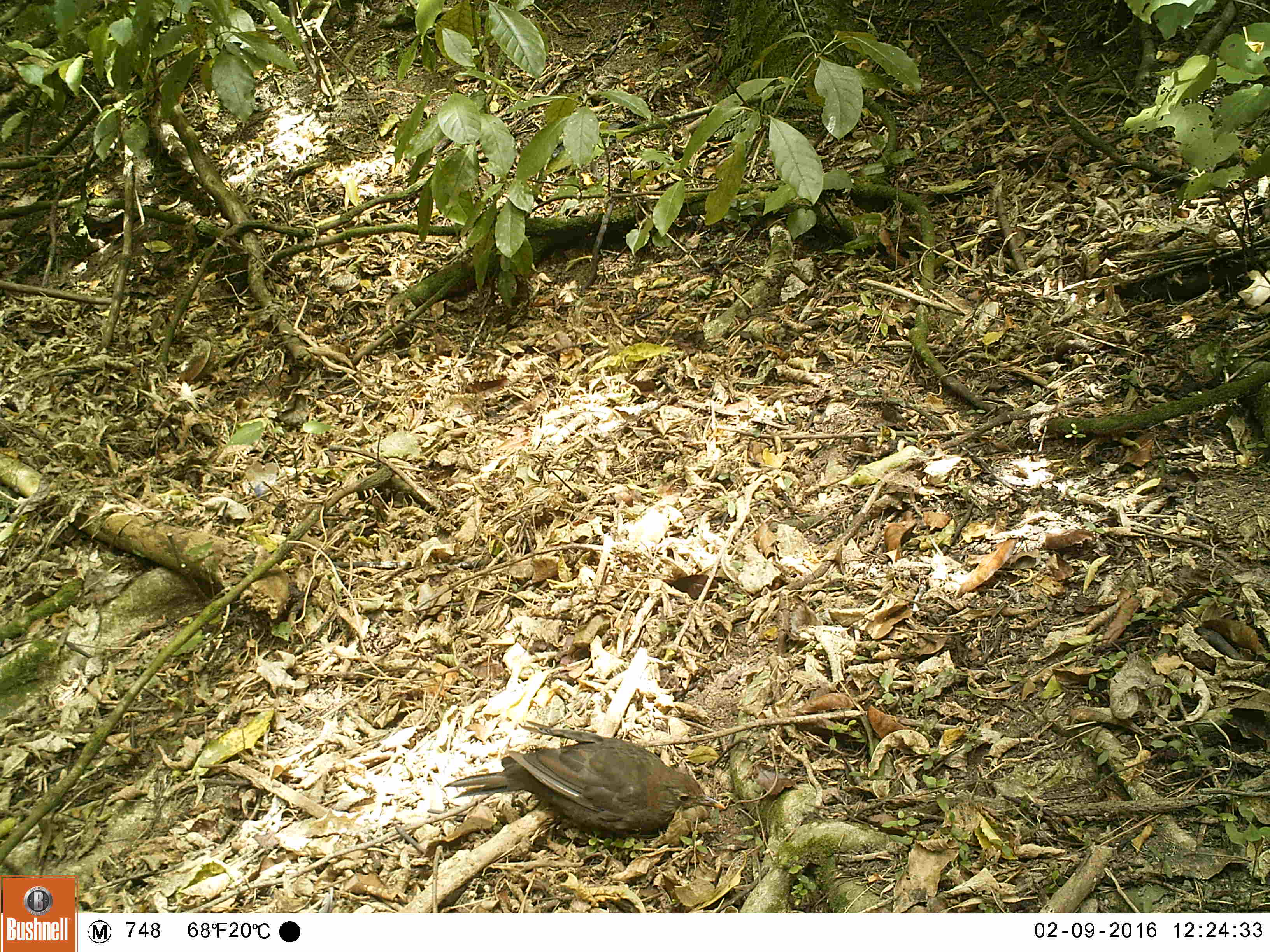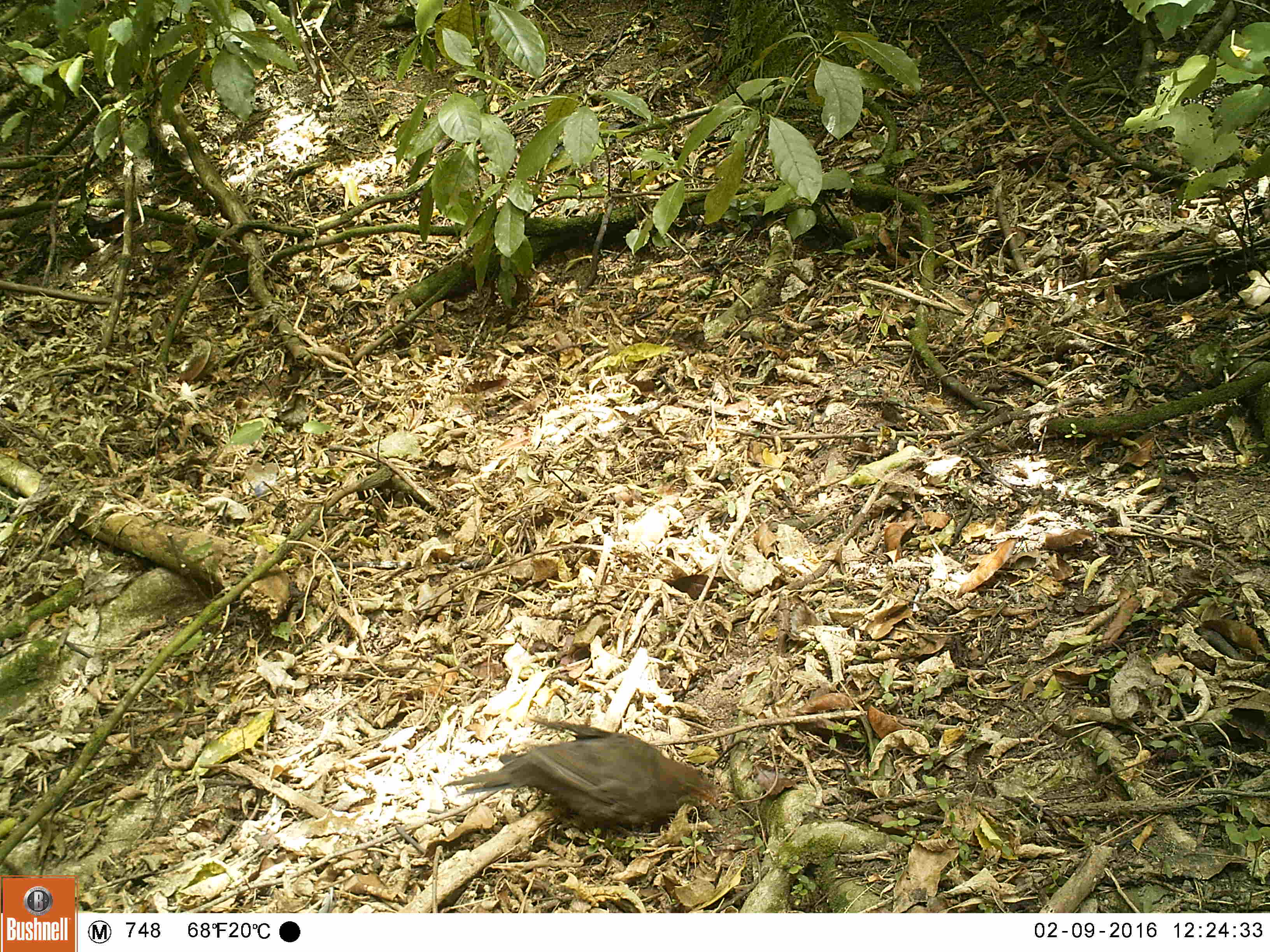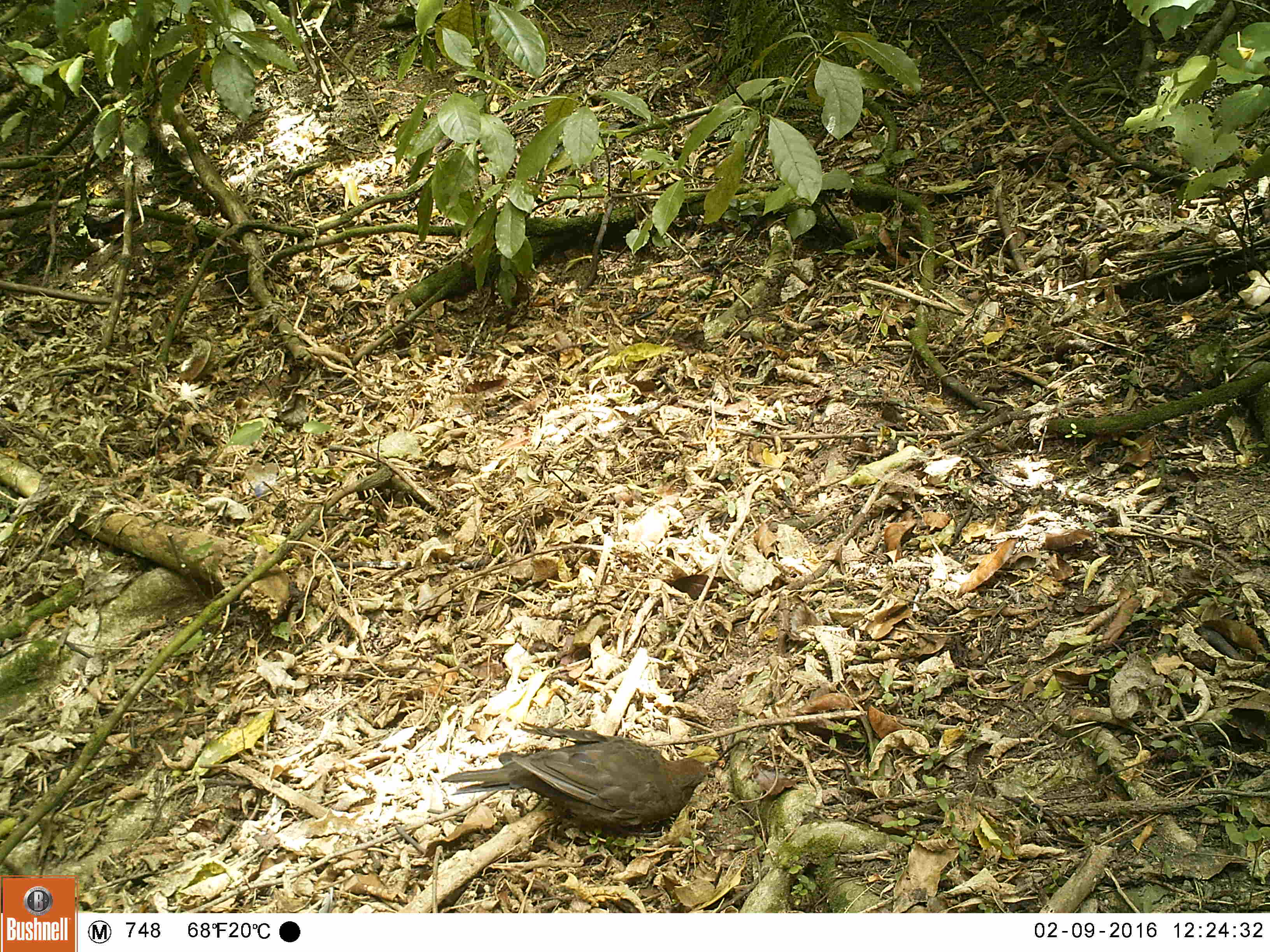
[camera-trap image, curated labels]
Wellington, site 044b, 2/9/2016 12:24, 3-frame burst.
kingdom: Animalia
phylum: Chordata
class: Aves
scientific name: Aves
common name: bird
Bird (Aves).